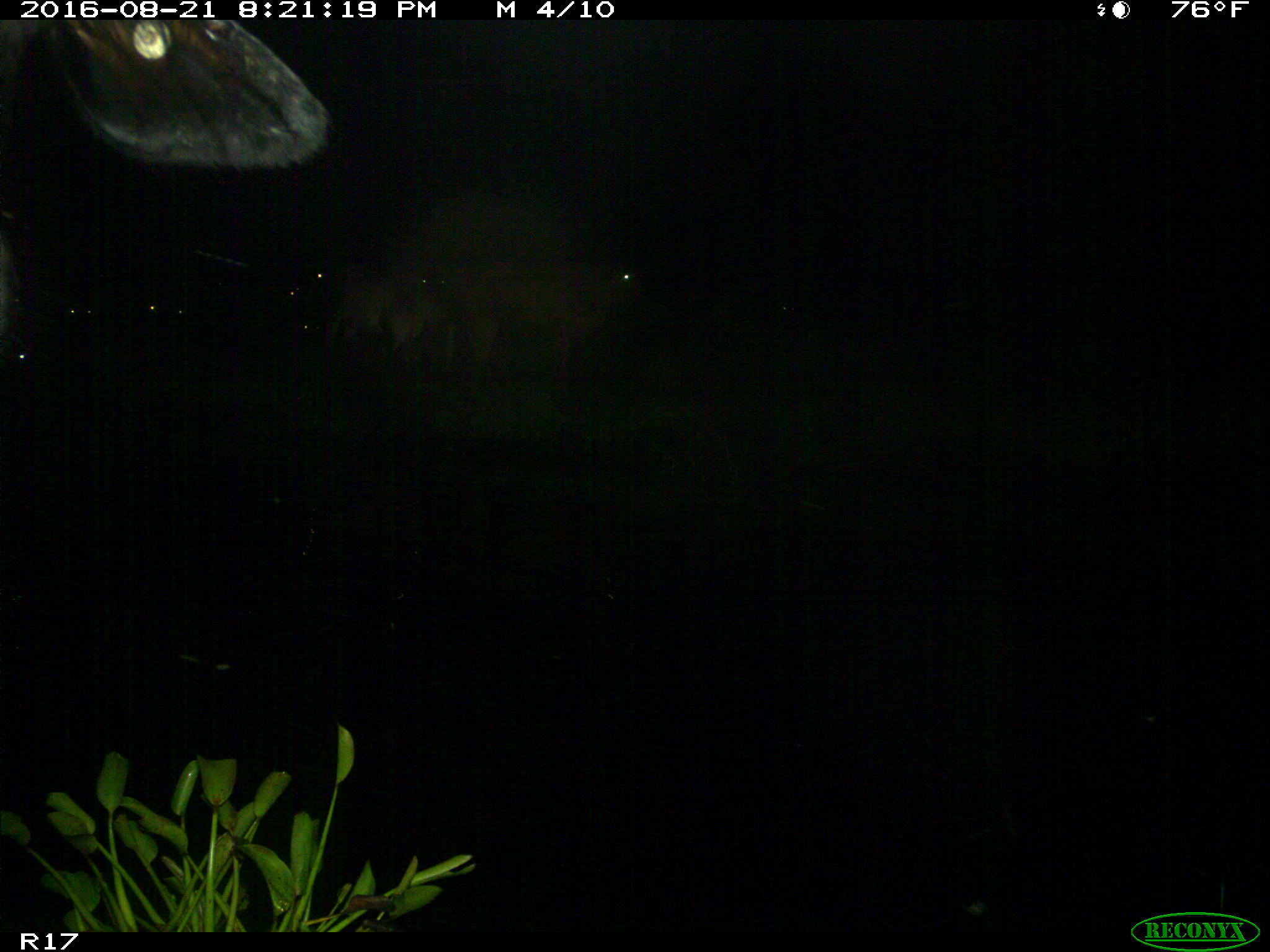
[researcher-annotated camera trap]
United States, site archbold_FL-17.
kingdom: Animalia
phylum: Chordata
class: Mammalia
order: Artiodactyla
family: Bovidae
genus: Bos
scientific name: Bos taurus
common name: domestic cow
Bos taurus (domestic cow).